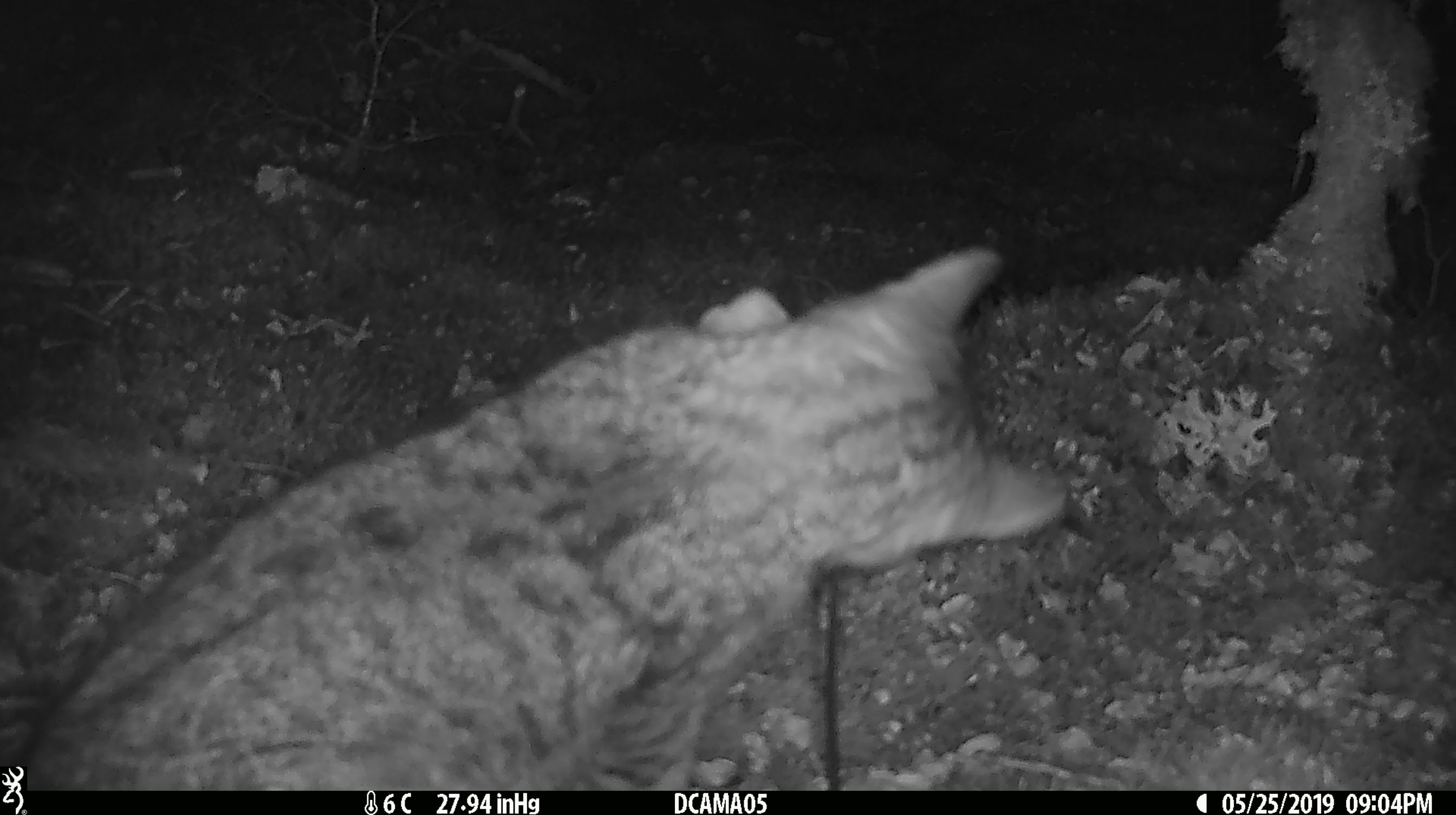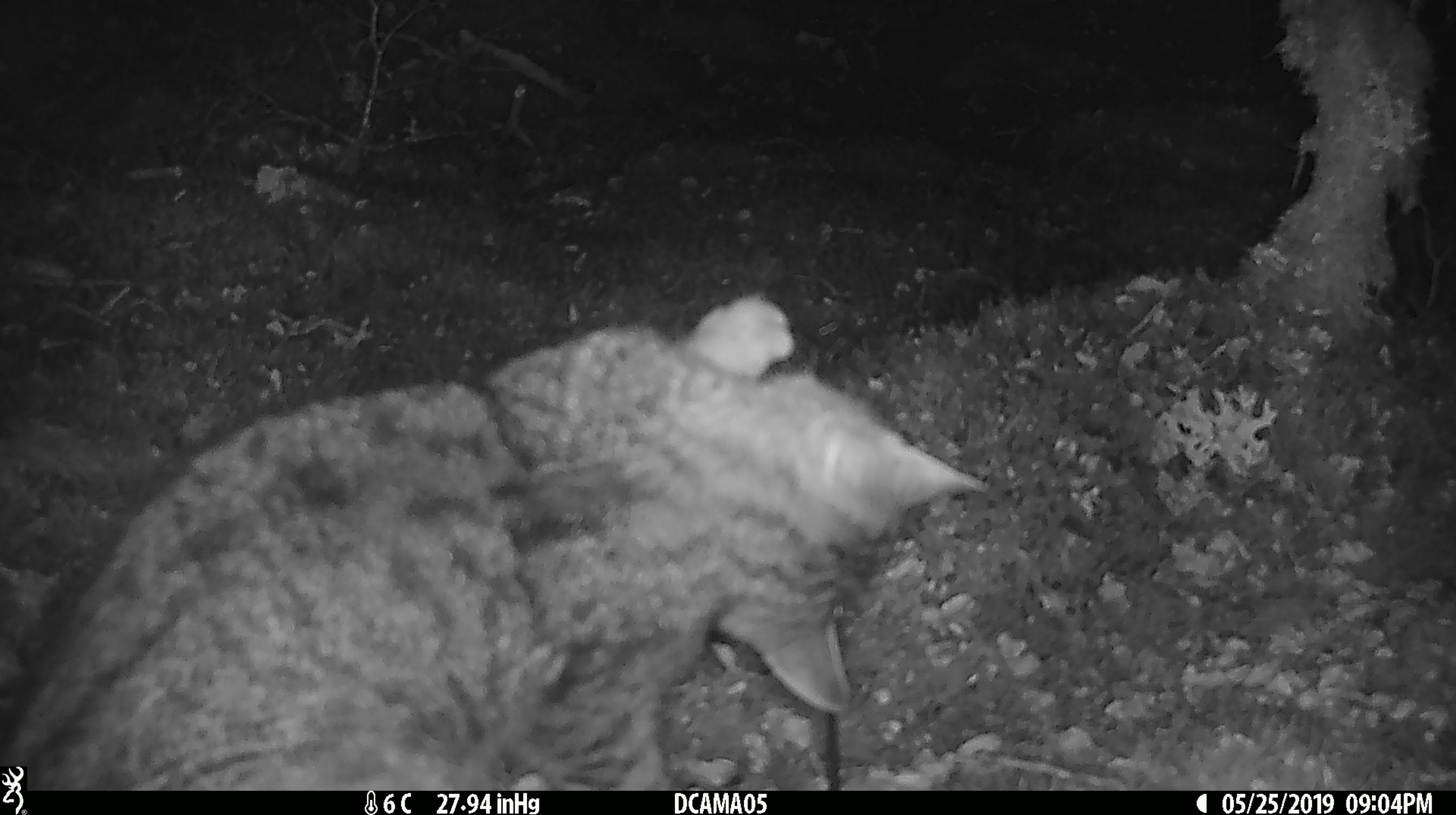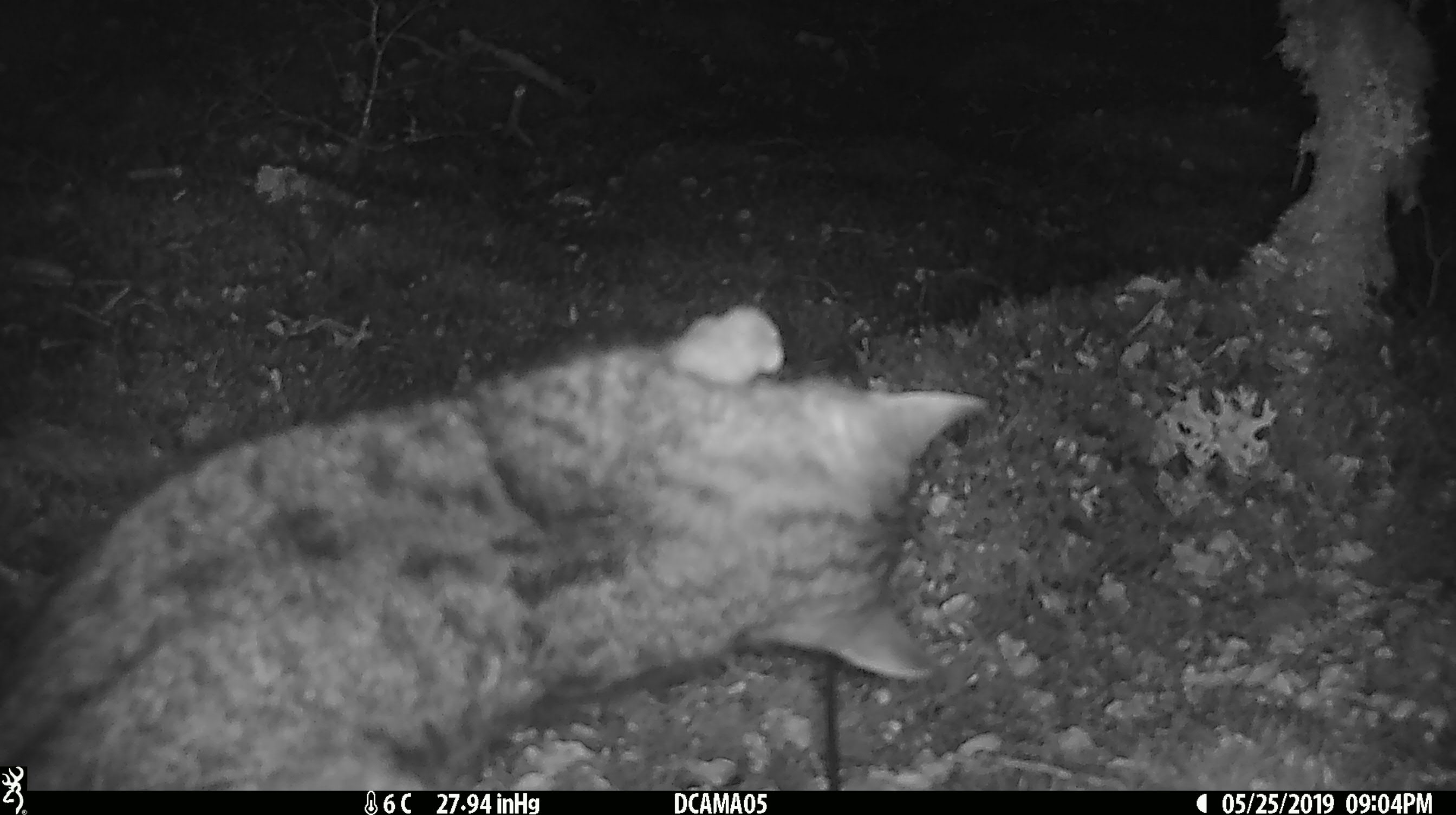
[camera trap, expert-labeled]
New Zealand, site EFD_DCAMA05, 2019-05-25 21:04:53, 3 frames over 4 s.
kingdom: Animalia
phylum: Chordata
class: Mammalia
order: Carnivora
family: Felidae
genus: Felis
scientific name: Felis catus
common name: domestic cat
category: cat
Cat (domestic cat) (Felis catus).